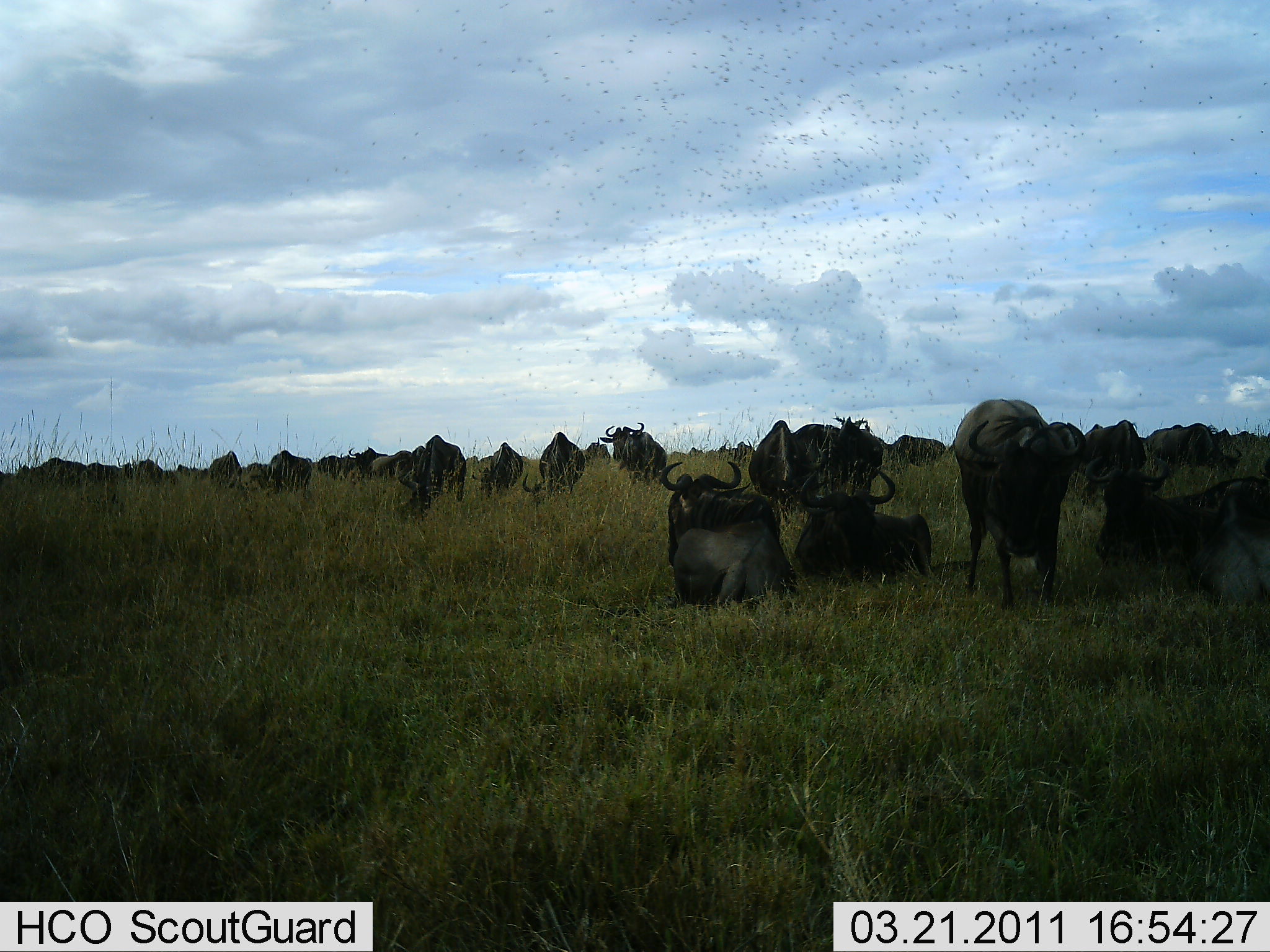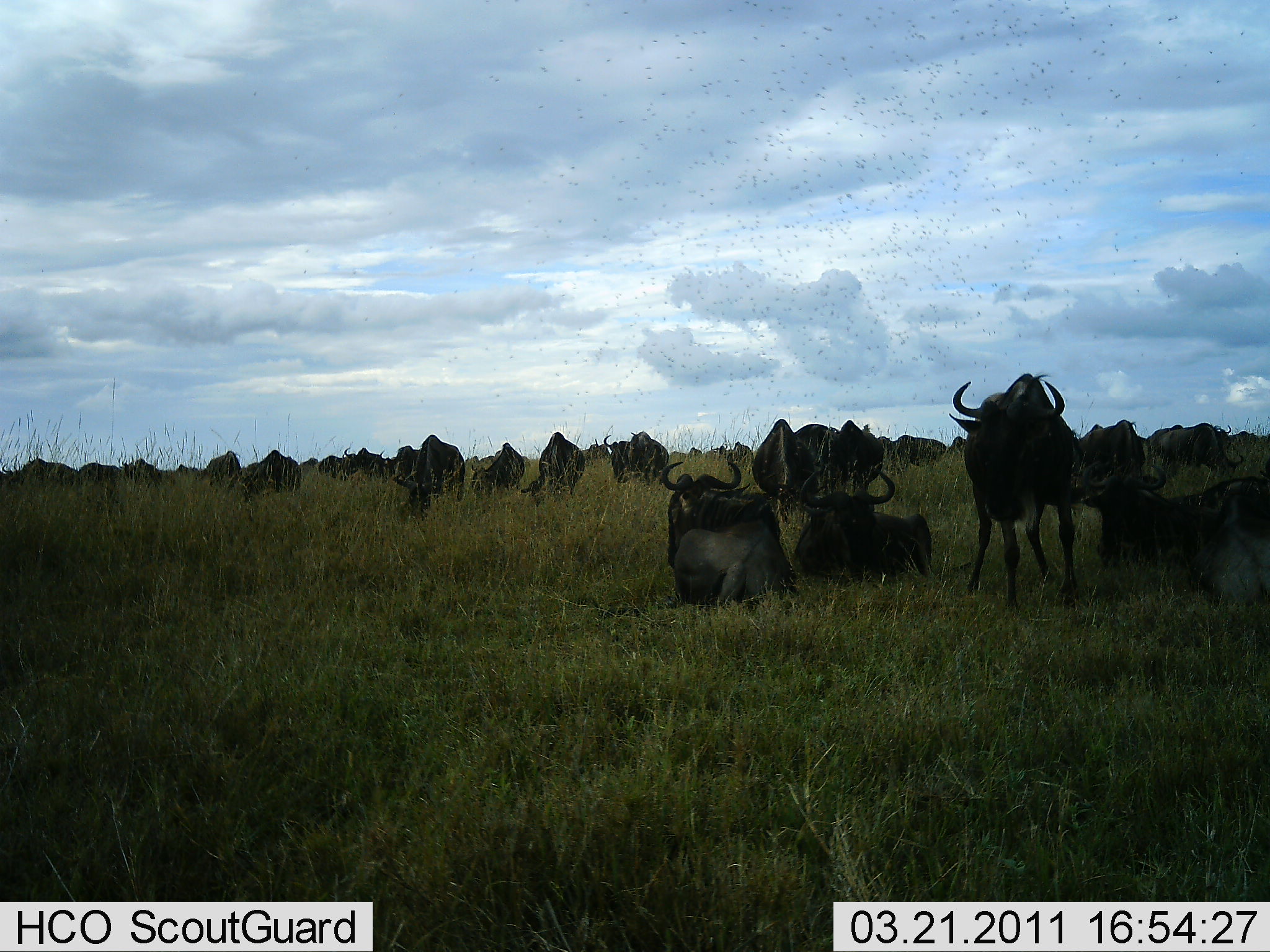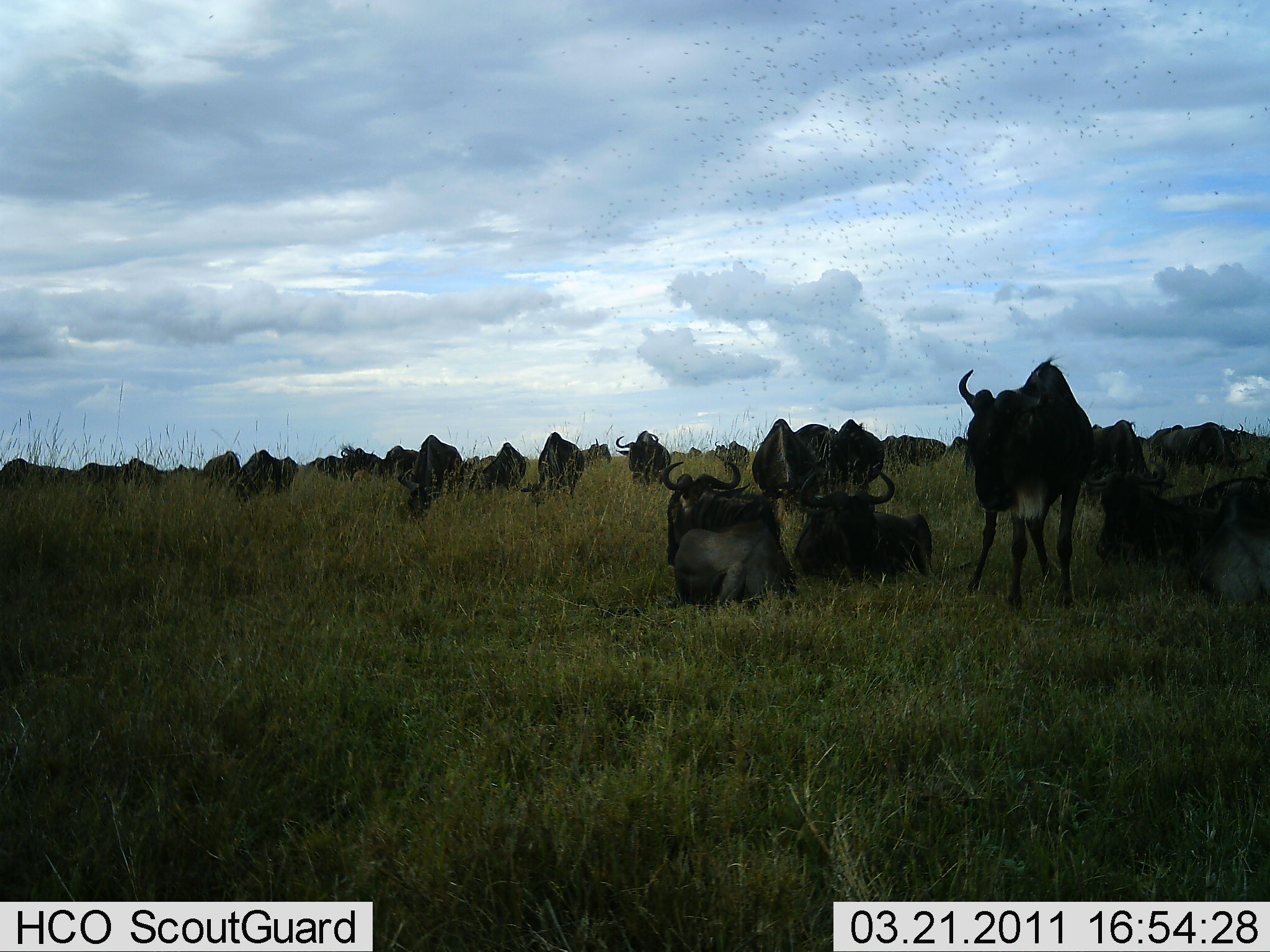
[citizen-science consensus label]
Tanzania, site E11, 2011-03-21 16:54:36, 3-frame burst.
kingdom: Animalia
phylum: Chordata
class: Mammalia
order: Artiodactyla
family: Bovidae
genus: Connochaetes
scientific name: Connochaetes taurinus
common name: blue wildebeest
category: wildebeest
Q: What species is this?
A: Wildebeest (blue wildebeest) (Connochaetes taurinus).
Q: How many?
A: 11-50.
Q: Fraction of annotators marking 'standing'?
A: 67%.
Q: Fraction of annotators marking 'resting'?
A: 92%.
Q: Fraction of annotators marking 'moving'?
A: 25%.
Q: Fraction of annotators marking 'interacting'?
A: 0%.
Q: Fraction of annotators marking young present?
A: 0%.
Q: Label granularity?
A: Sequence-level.